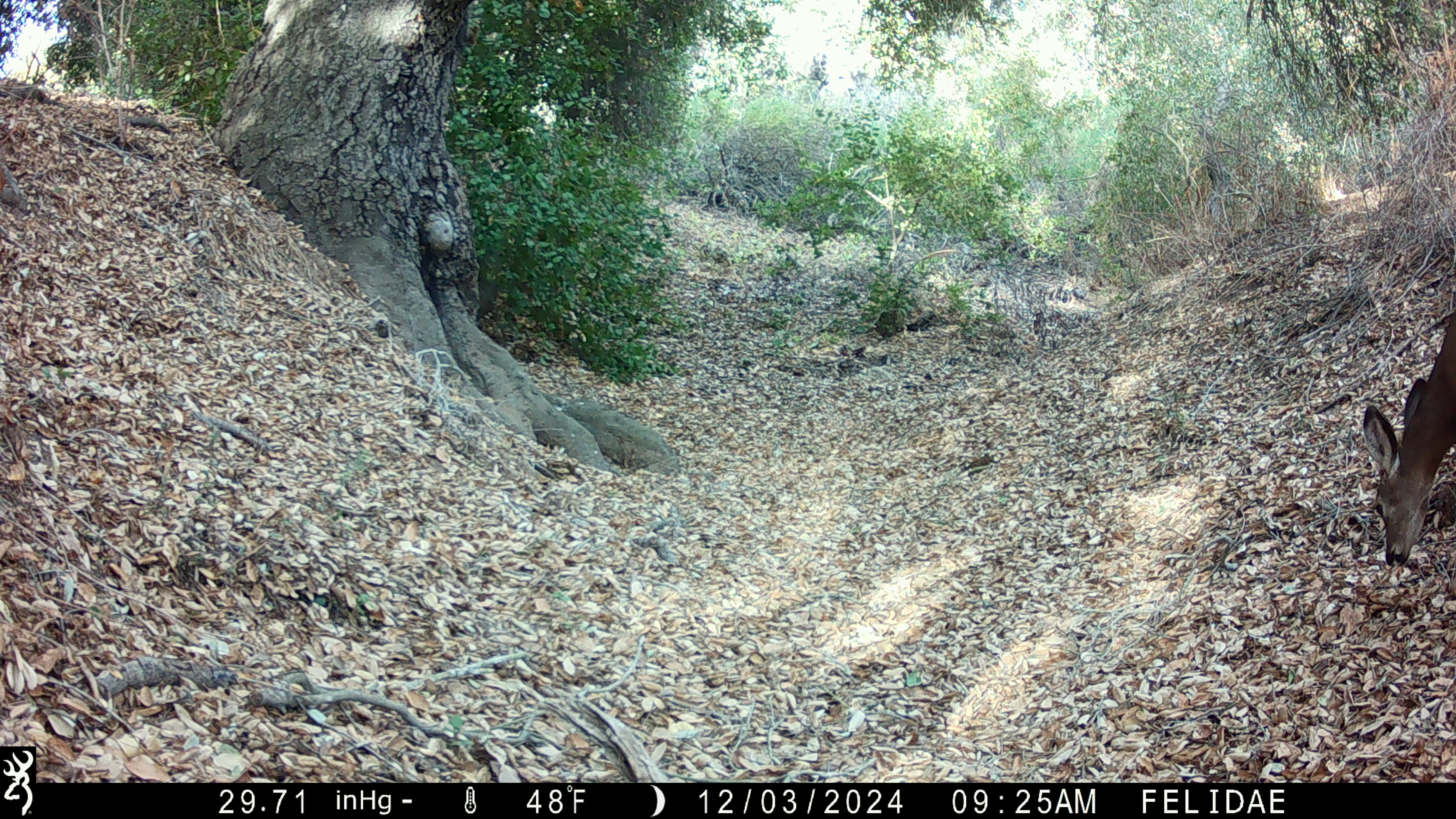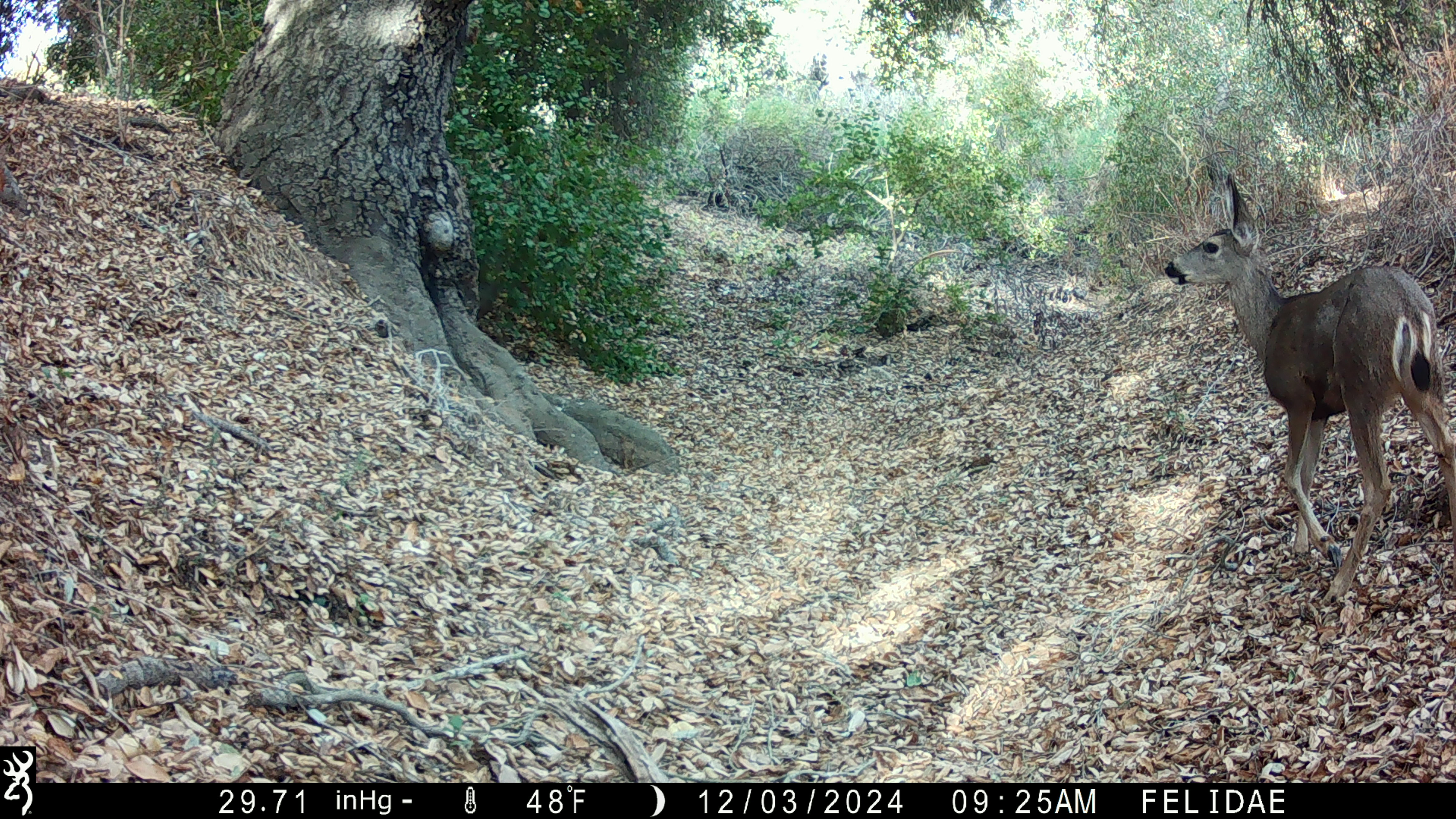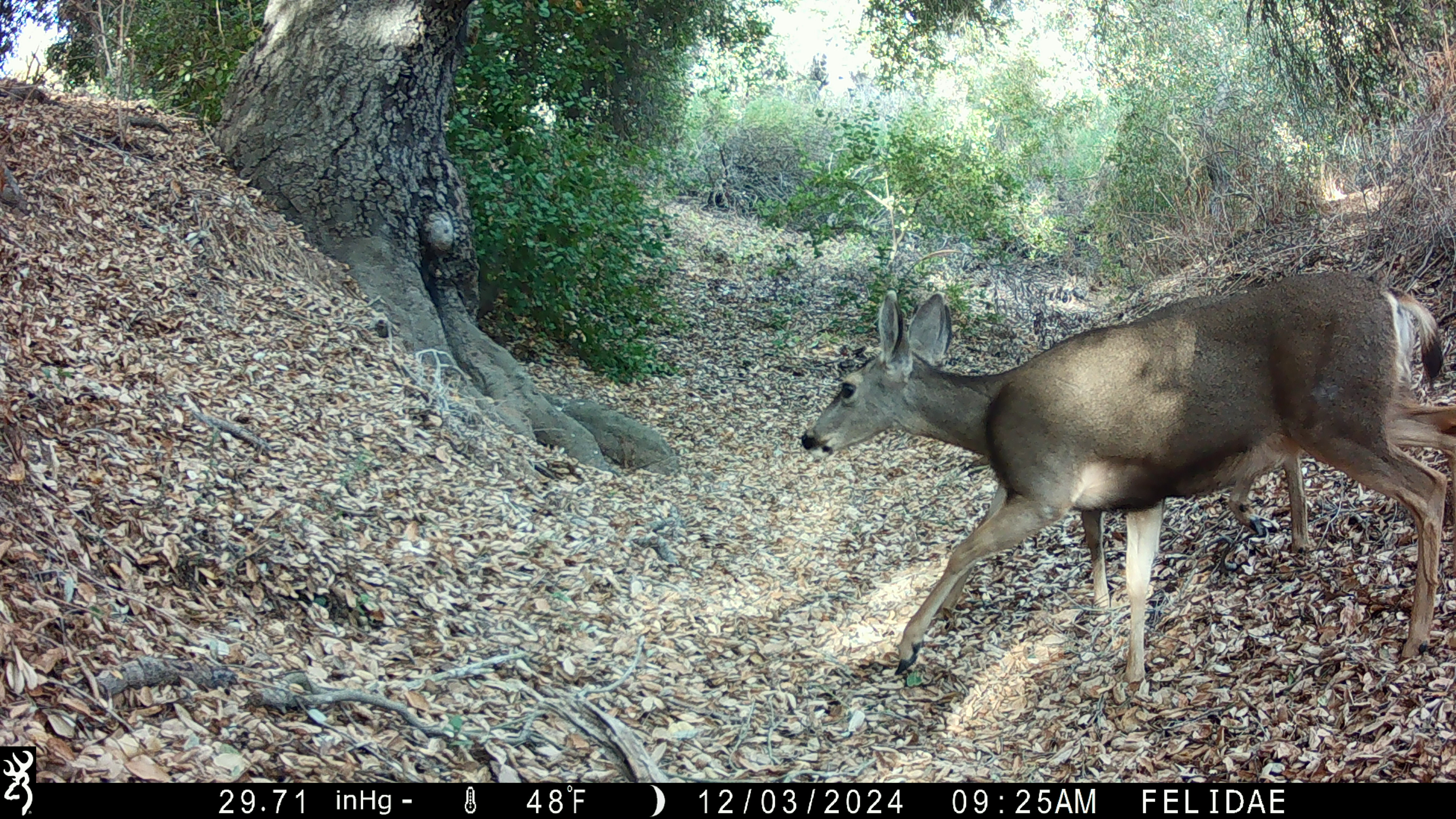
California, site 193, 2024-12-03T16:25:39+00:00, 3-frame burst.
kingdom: Animalia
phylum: Chordata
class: Mammalia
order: Artiodactyla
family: Cervidae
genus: Odocoileus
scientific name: Odocoileus hemionus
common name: mule deer